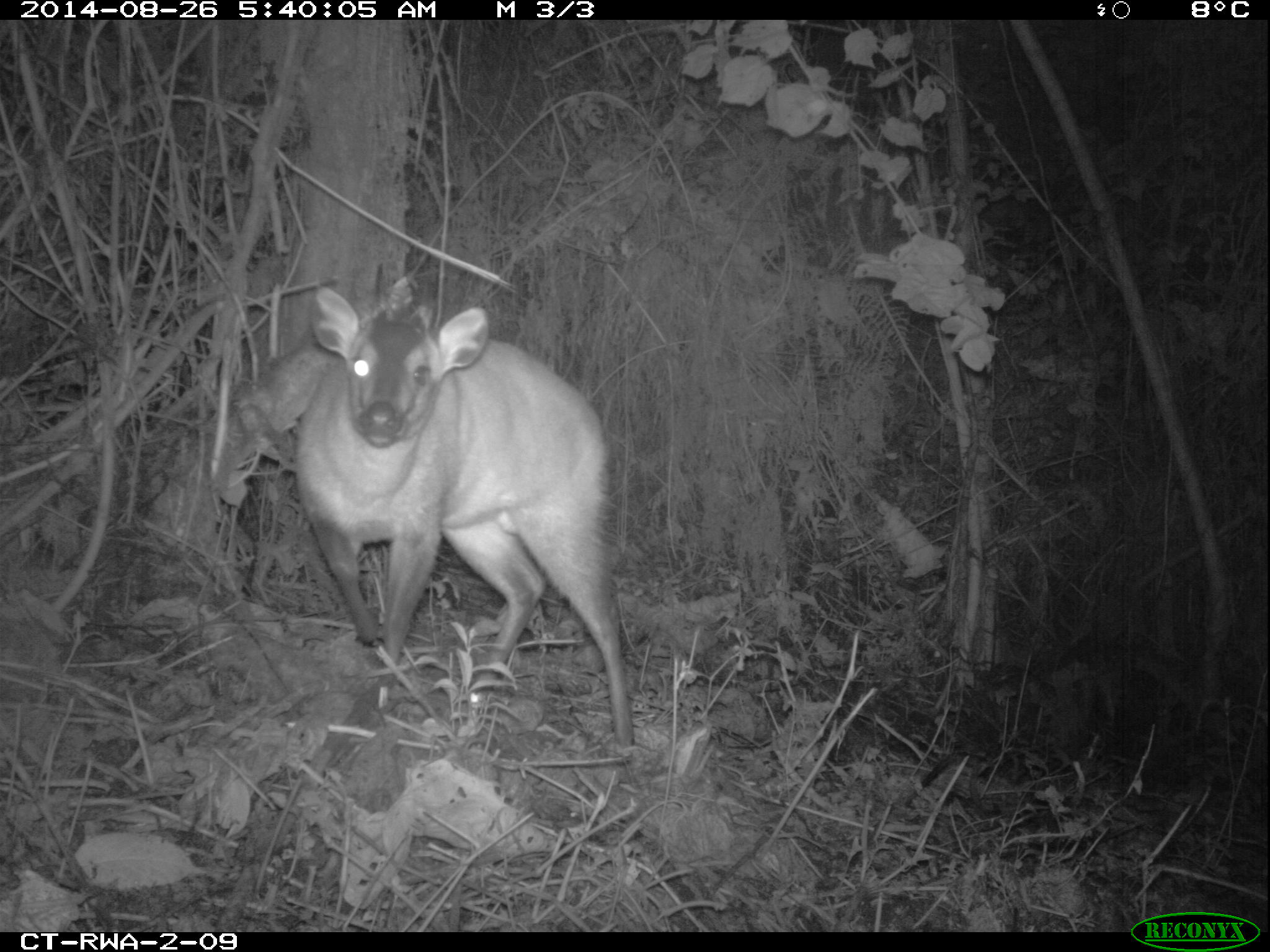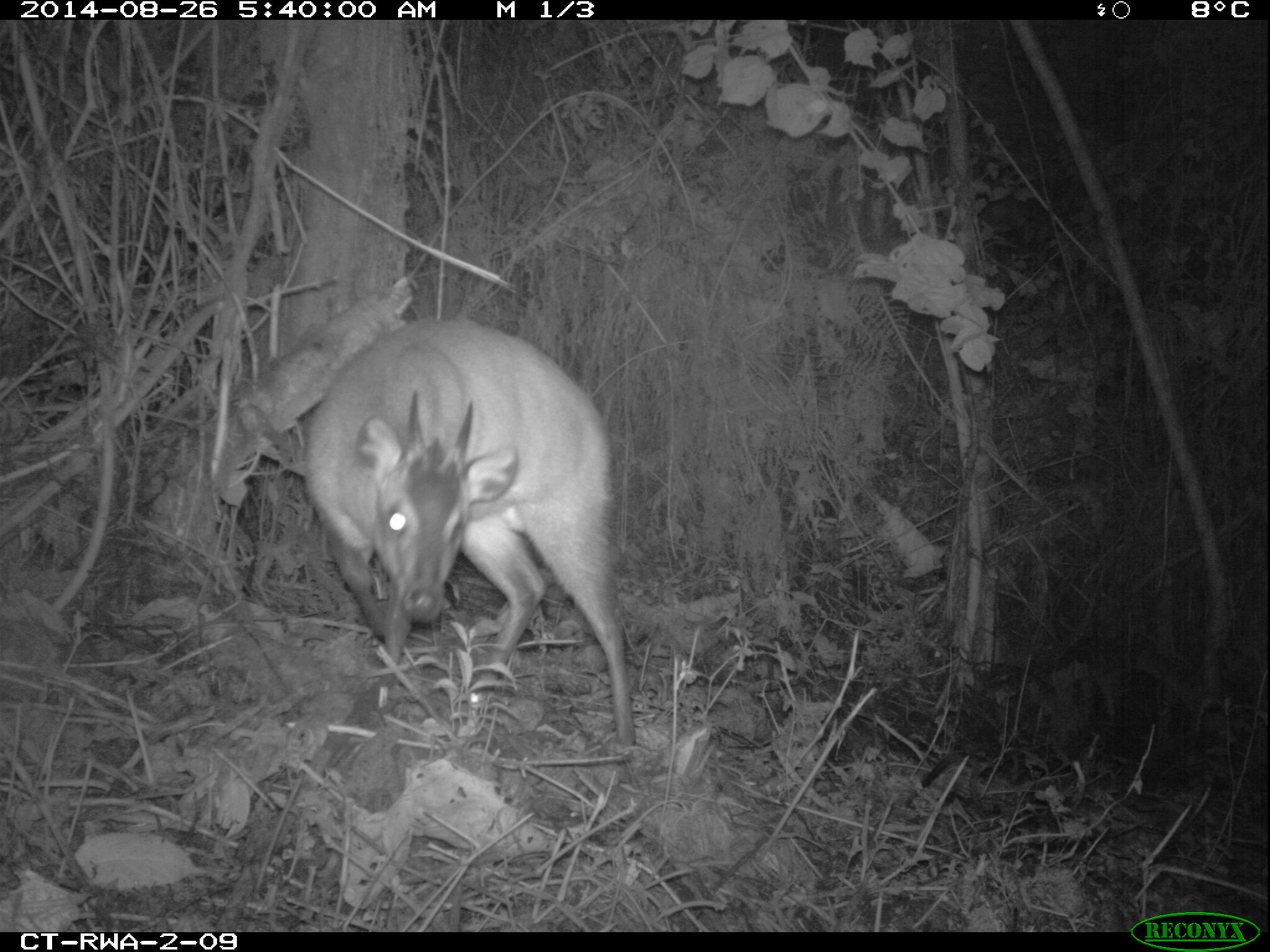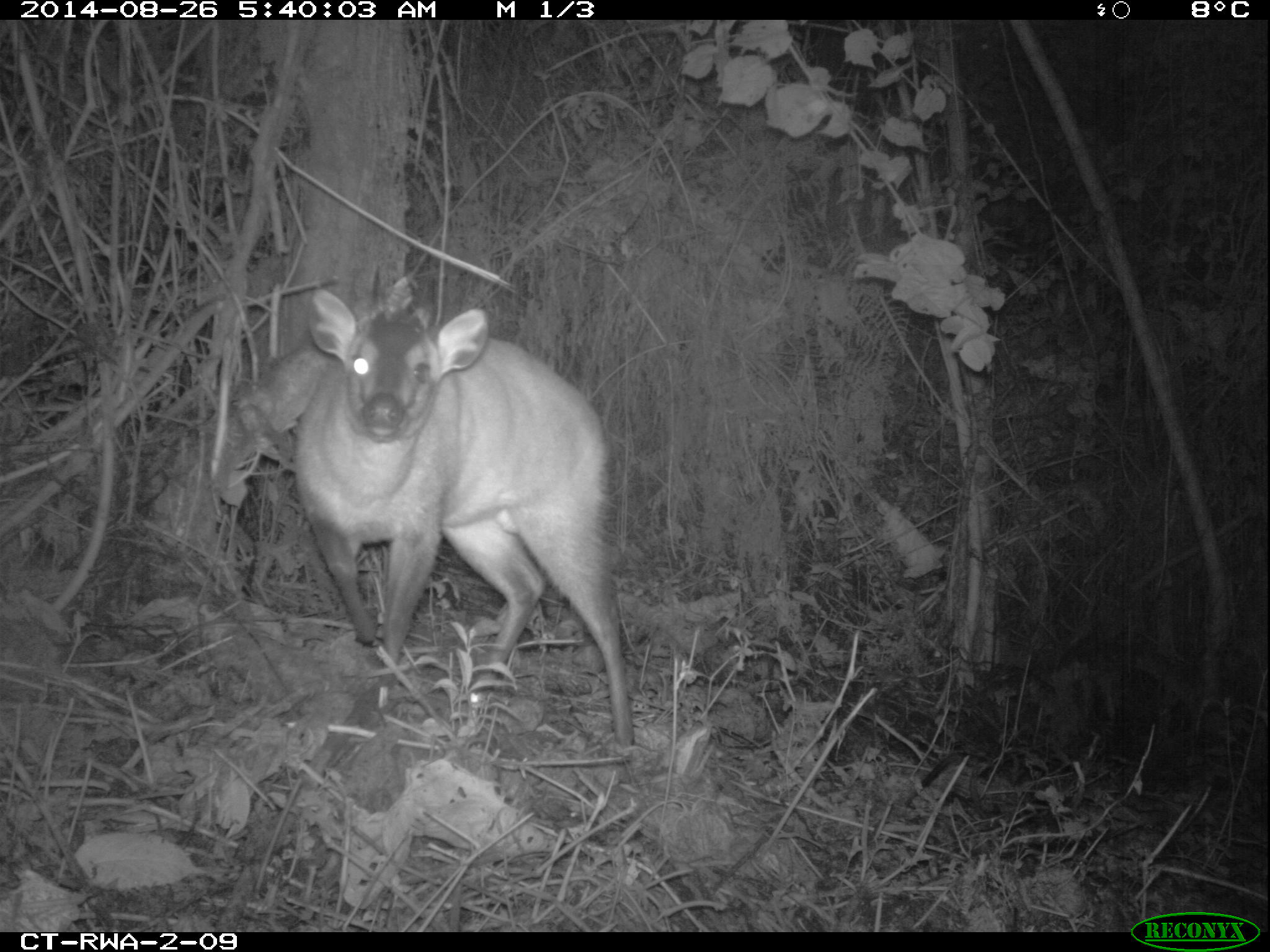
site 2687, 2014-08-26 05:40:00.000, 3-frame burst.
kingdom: Animalia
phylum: Chordata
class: Mammalia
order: Artiodactyla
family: Bovidae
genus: Cephalophus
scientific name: Cephalophus nigrifrons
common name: black-fronted duiker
Cephalophus nigrifrons (black-fronted duiker), count 1.